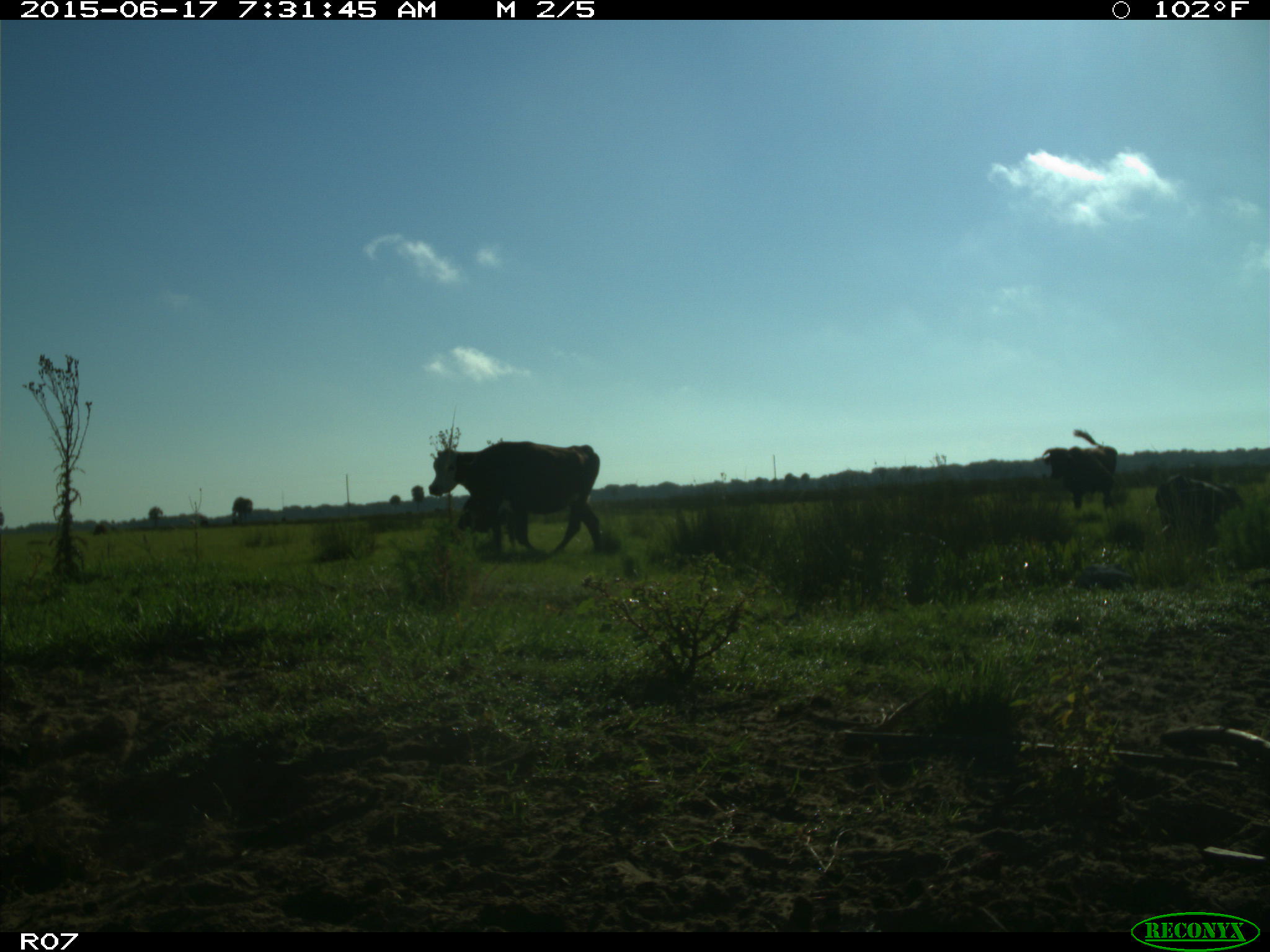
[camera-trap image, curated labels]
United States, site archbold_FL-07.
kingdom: Animalia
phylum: Chordata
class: Mammalia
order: Artiodactyla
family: Bovidae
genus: Bos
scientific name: Bos taurus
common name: domestic cow